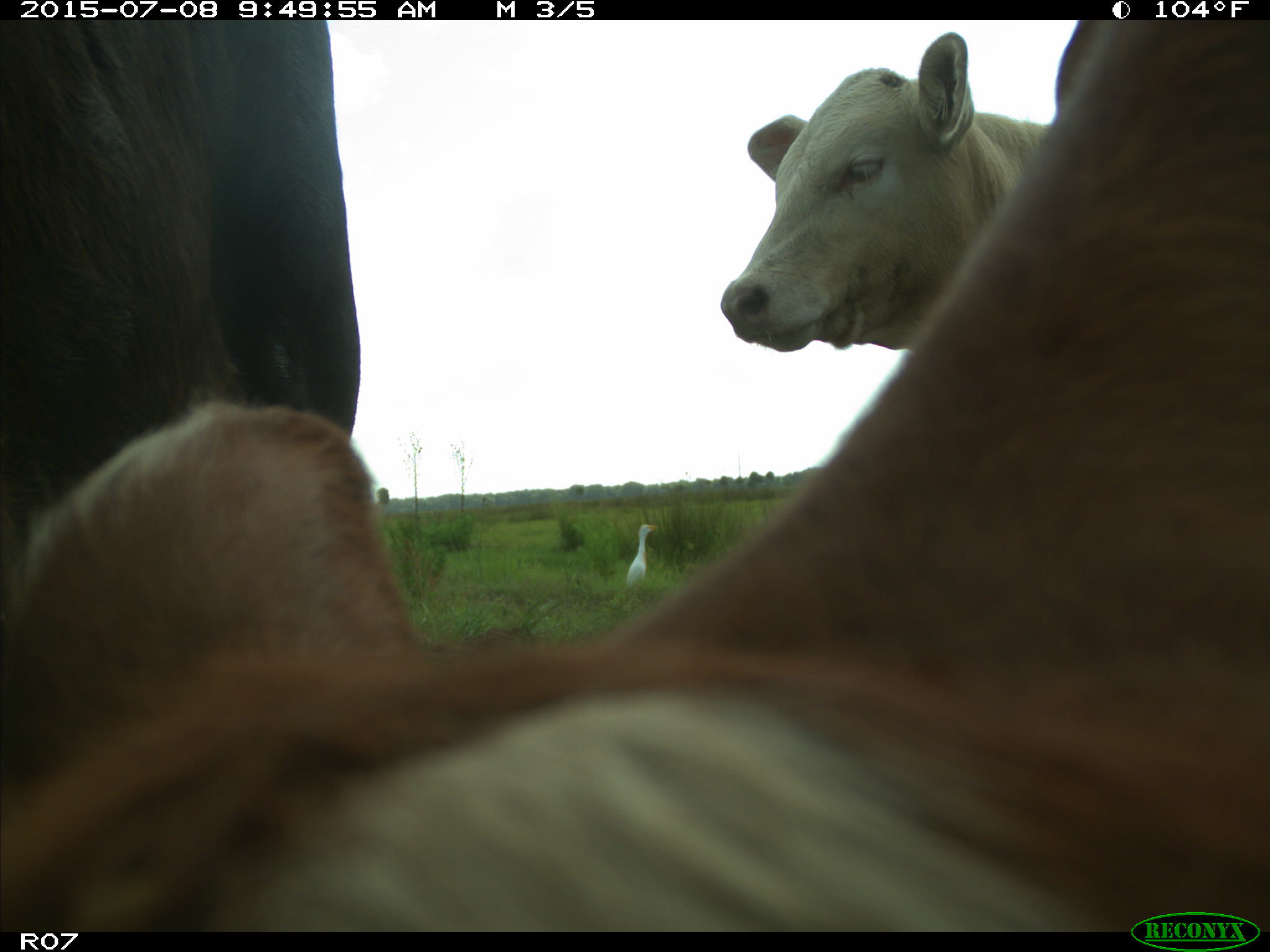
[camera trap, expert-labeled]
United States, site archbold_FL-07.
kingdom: Animalia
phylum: Chordata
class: Mammalia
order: Artiodactyla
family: Bovidae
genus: Bos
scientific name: Bos taurus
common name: domestic cow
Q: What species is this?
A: Bos taurus (domestic cow).